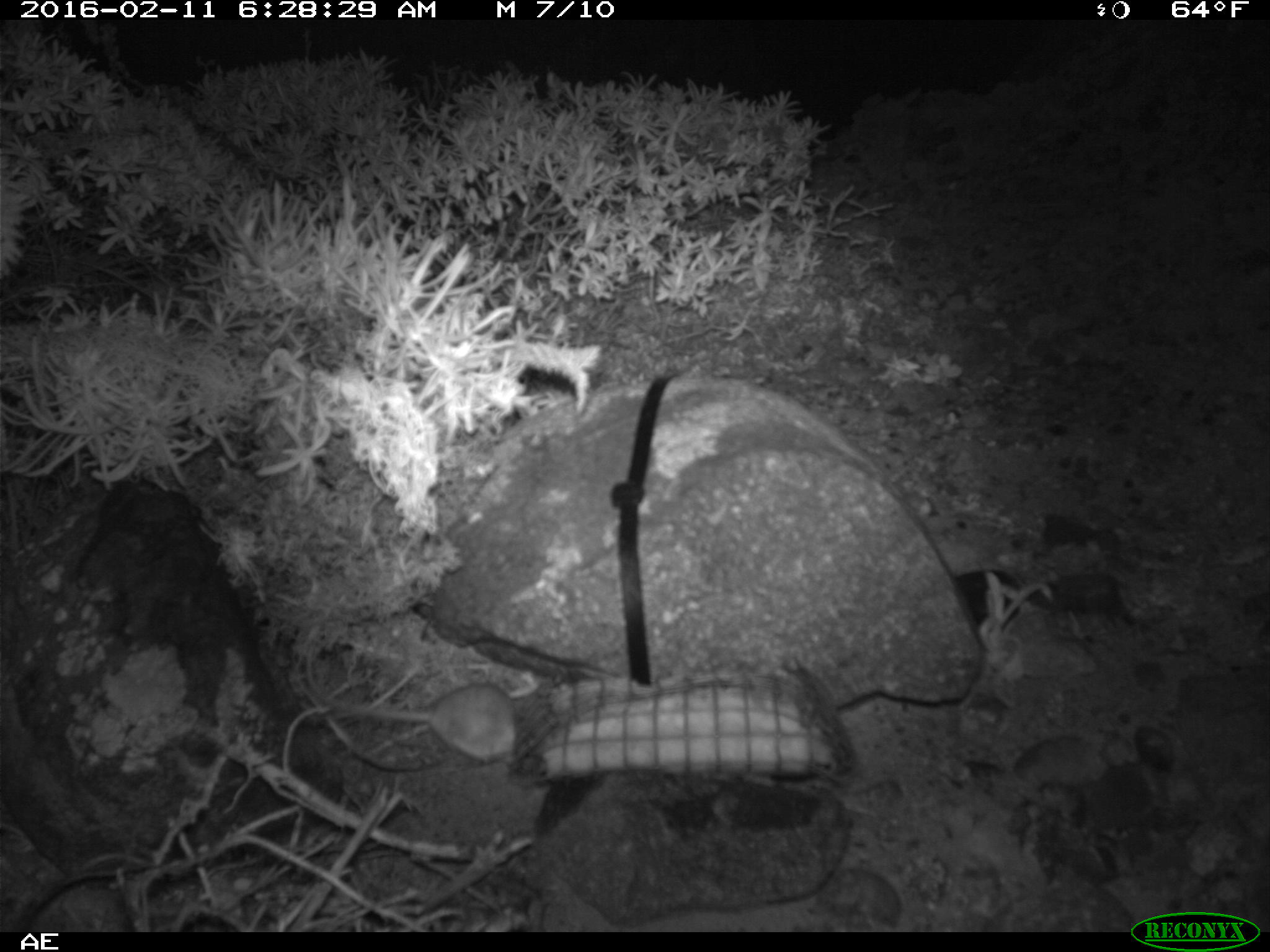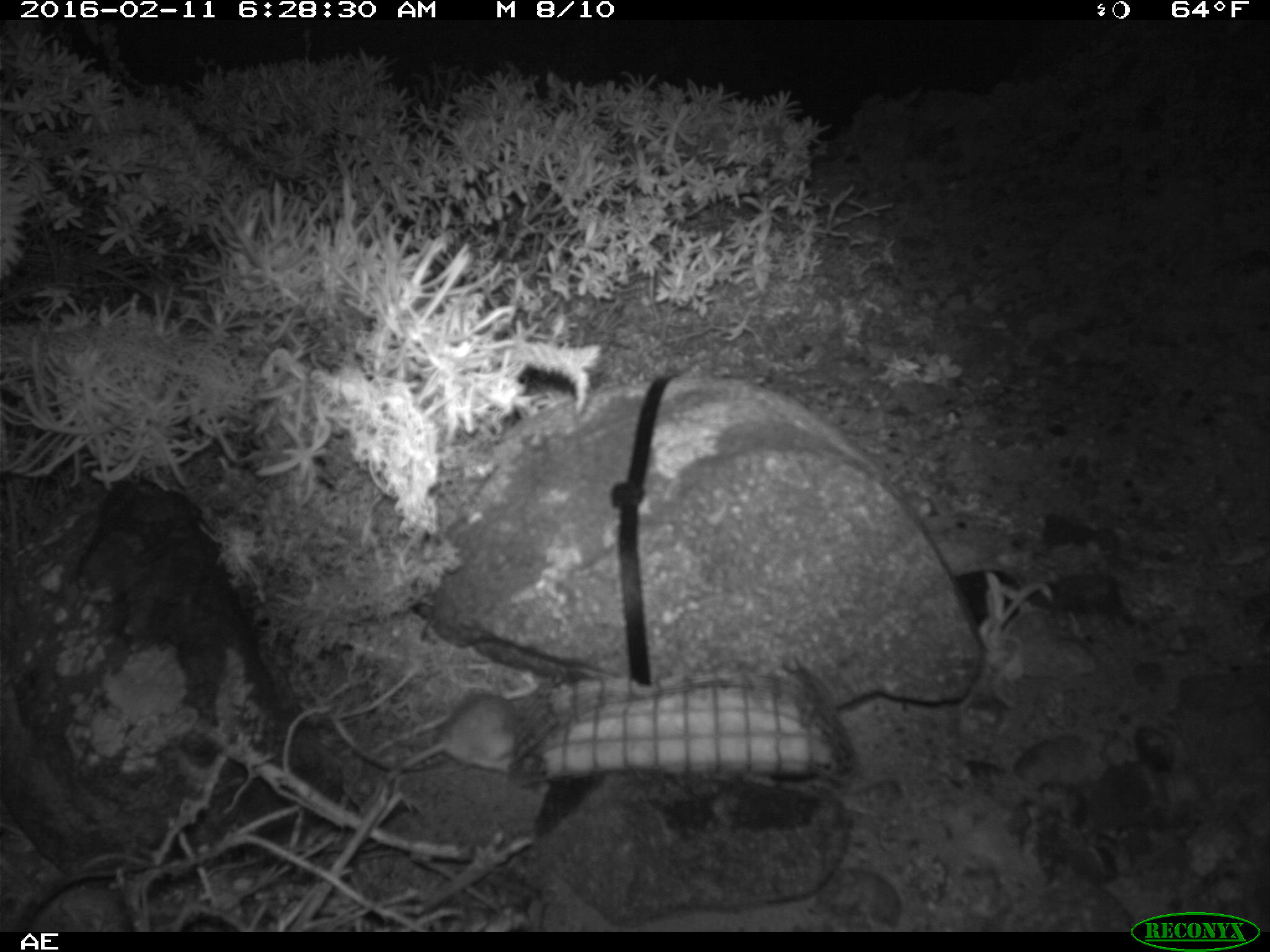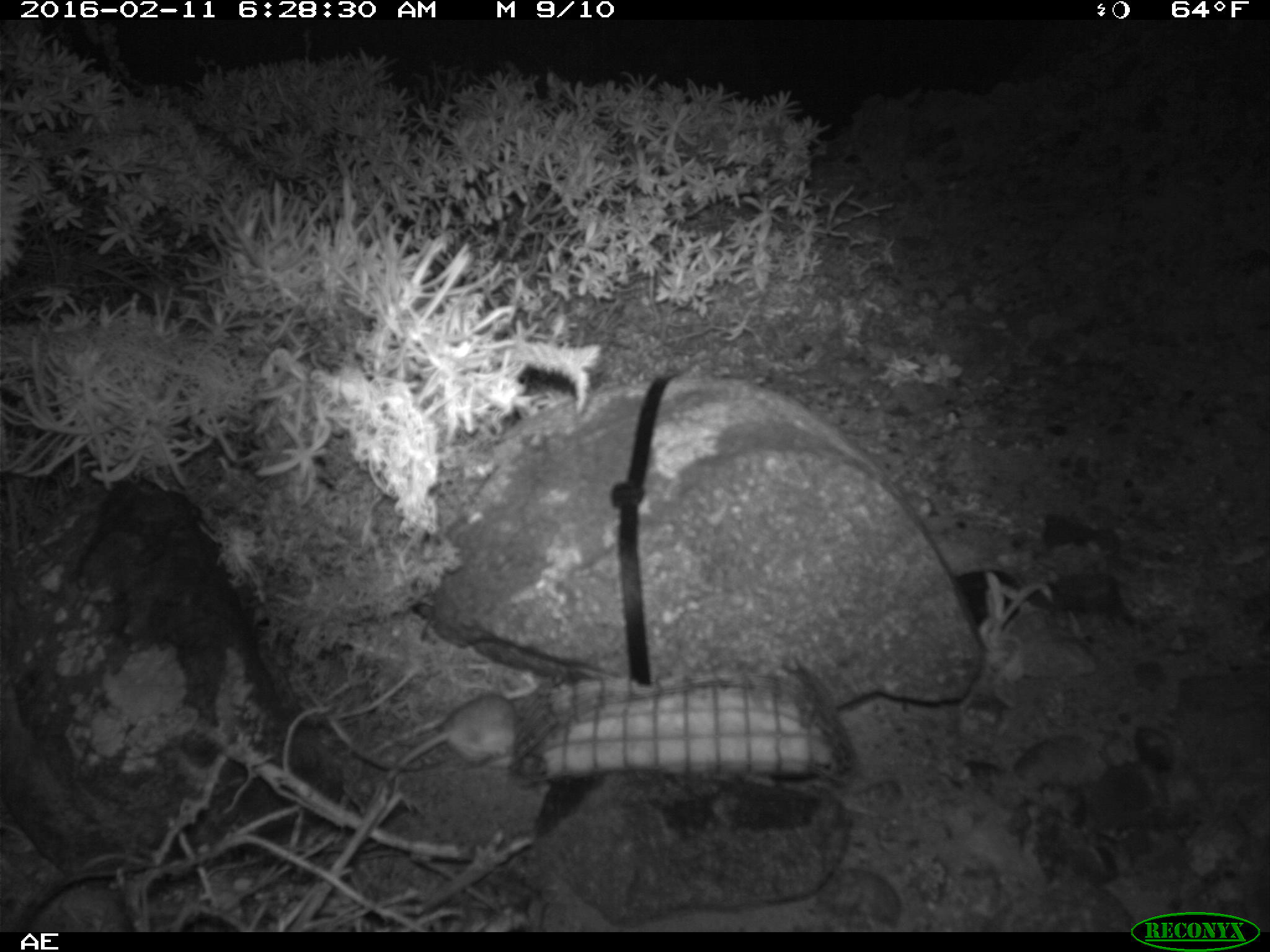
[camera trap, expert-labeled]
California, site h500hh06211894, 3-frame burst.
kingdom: Animalia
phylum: Chordata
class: Mammalia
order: Rodentia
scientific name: Rodentia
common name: rodent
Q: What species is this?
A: Rodent (Rodentia).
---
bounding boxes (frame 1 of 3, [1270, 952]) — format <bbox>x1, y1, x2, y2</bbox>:
rodent: <bbox>306, 643, 514, 760</bbox>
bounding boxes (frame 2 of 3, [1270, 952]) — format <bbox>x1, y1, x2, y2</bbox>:
rodent: <bbox>373, 694, 518, 798</bbox>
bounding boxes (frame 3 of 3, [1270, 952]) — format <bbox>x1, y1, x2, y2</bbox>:
rodent: <bbox>383, 692, 517, 785</bbox>